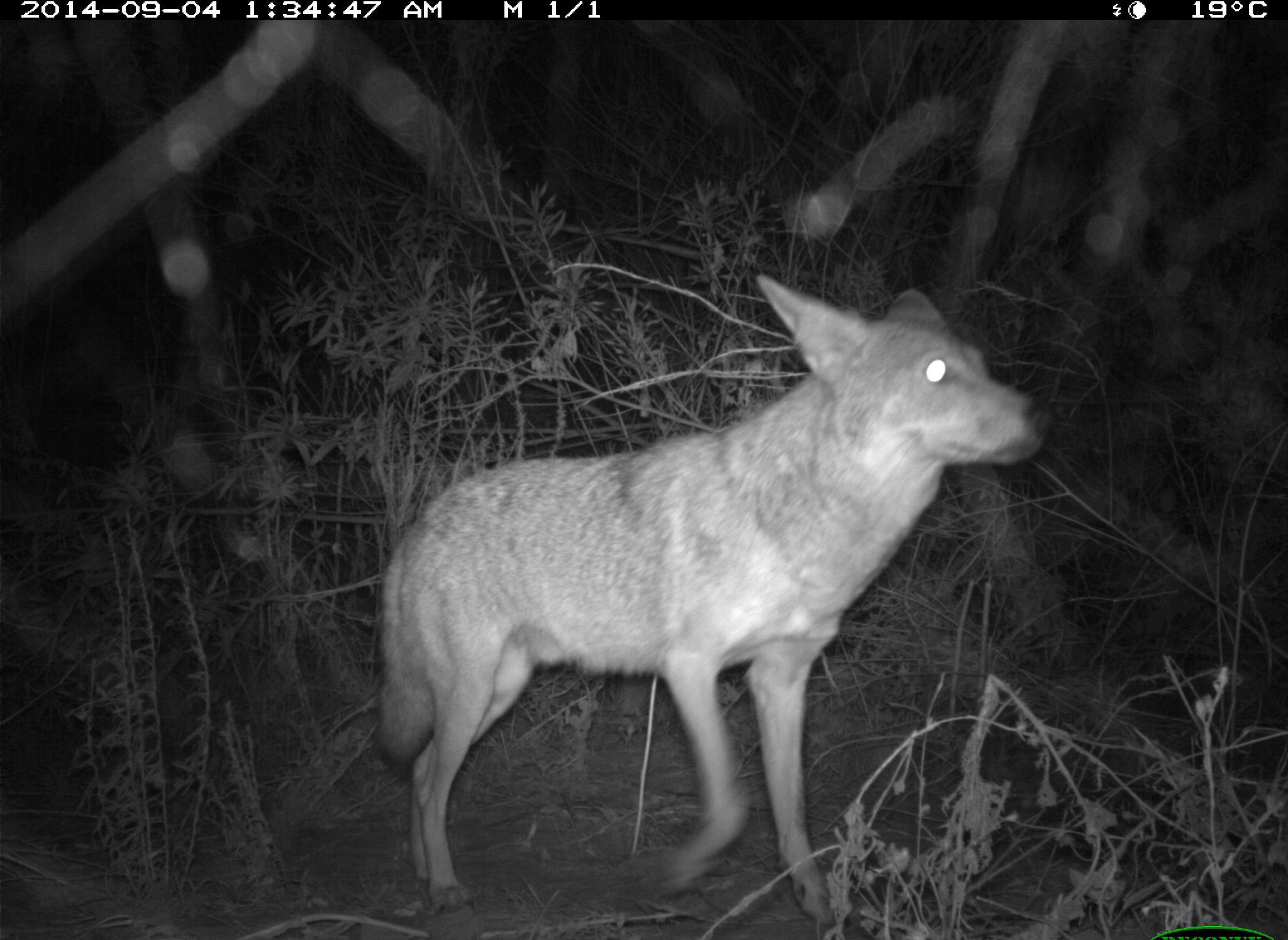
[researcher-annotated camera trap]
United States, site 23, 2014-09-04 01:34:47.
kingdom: Animalia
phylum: Chordata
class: Mammalia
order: Carnivora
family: Canidae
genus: Canis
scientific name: Canis latrans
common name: coyote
Coyote (Canis latrans).